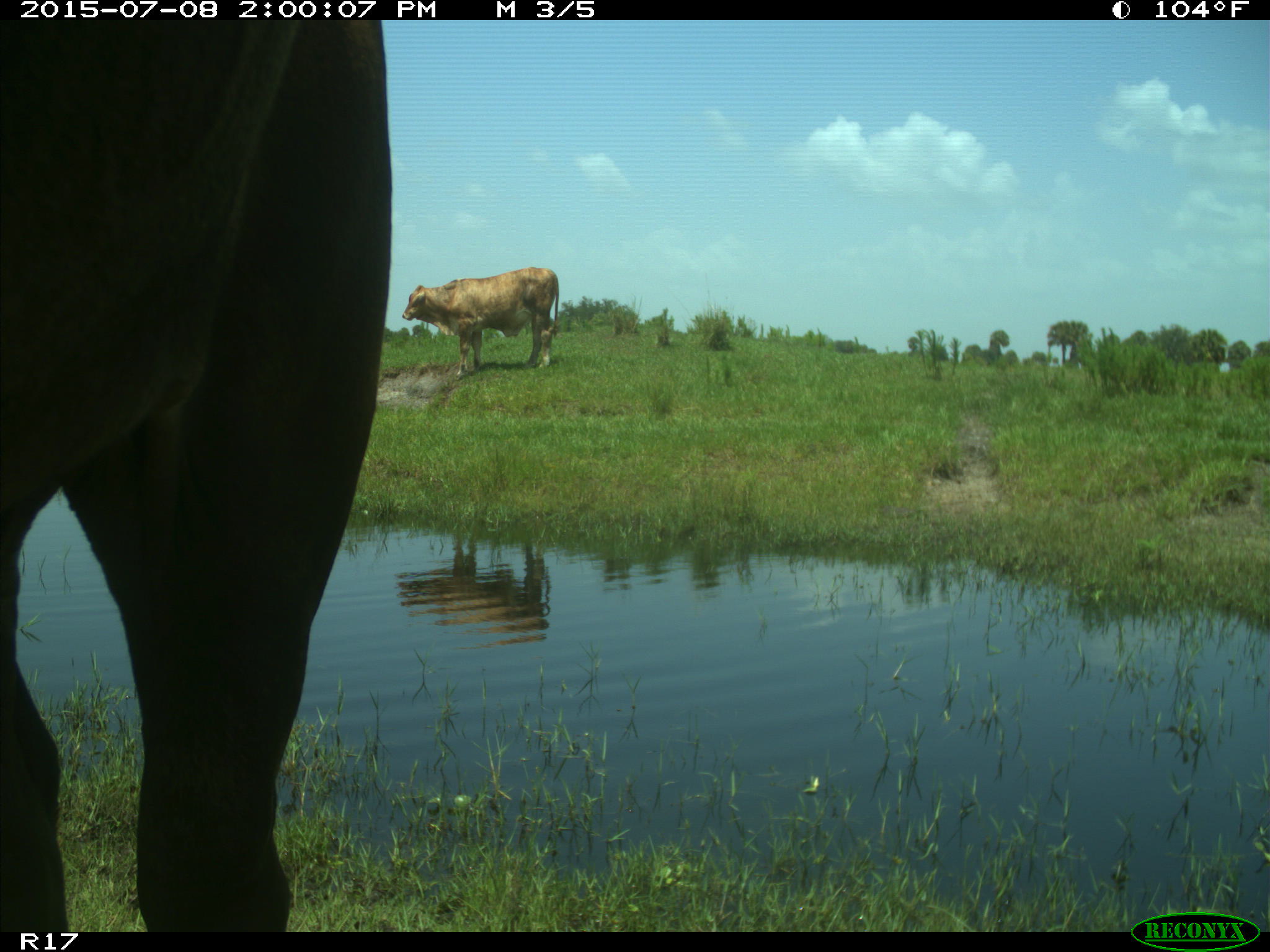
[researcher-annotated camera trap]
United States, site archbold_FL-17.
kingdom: Animalia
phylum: Chordata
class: Mammalia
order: Artiodactyla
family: Bovidae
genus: Bos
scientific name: Bos taurus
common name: domestic cow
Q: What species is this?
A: Bos taurus (domestic cow).